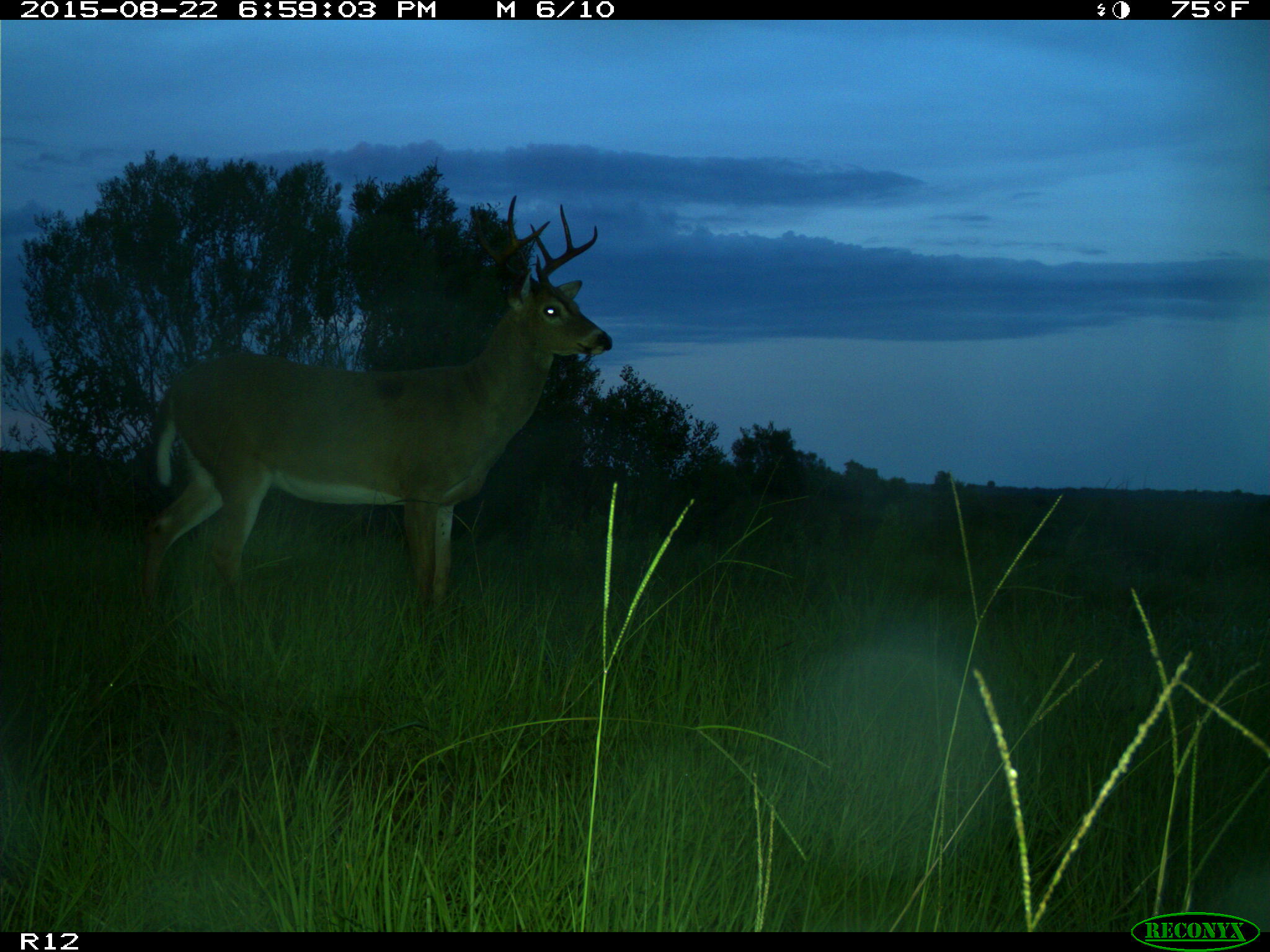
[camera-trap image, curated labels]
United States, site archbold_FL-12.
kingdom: Animalia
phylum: Chordata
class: Mammalia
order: Artiodactyla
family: Cervidae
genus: Odocoileus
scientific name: Odocoileus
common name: deer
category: unidentified deer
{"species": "unidentified deer (deer) (Odocoileus)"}